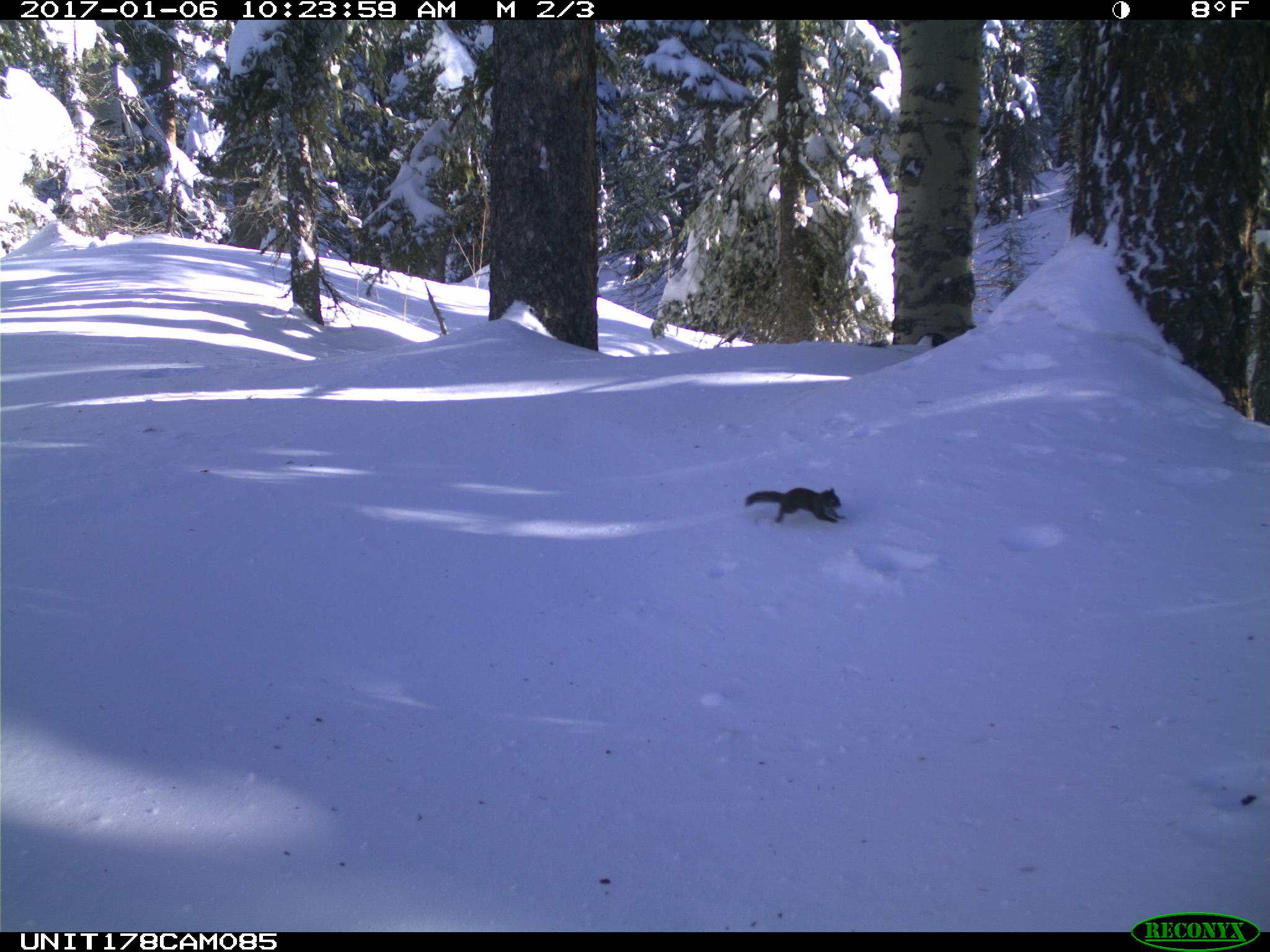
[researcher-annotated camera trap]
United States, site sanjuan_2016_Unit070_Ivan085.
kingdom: Animalia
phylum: Chordata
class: Mammalia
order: Rodentia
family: Sciuridae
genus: Tamiasciurus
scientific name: Tamiasciurus hudsonicus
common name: american red squirrel